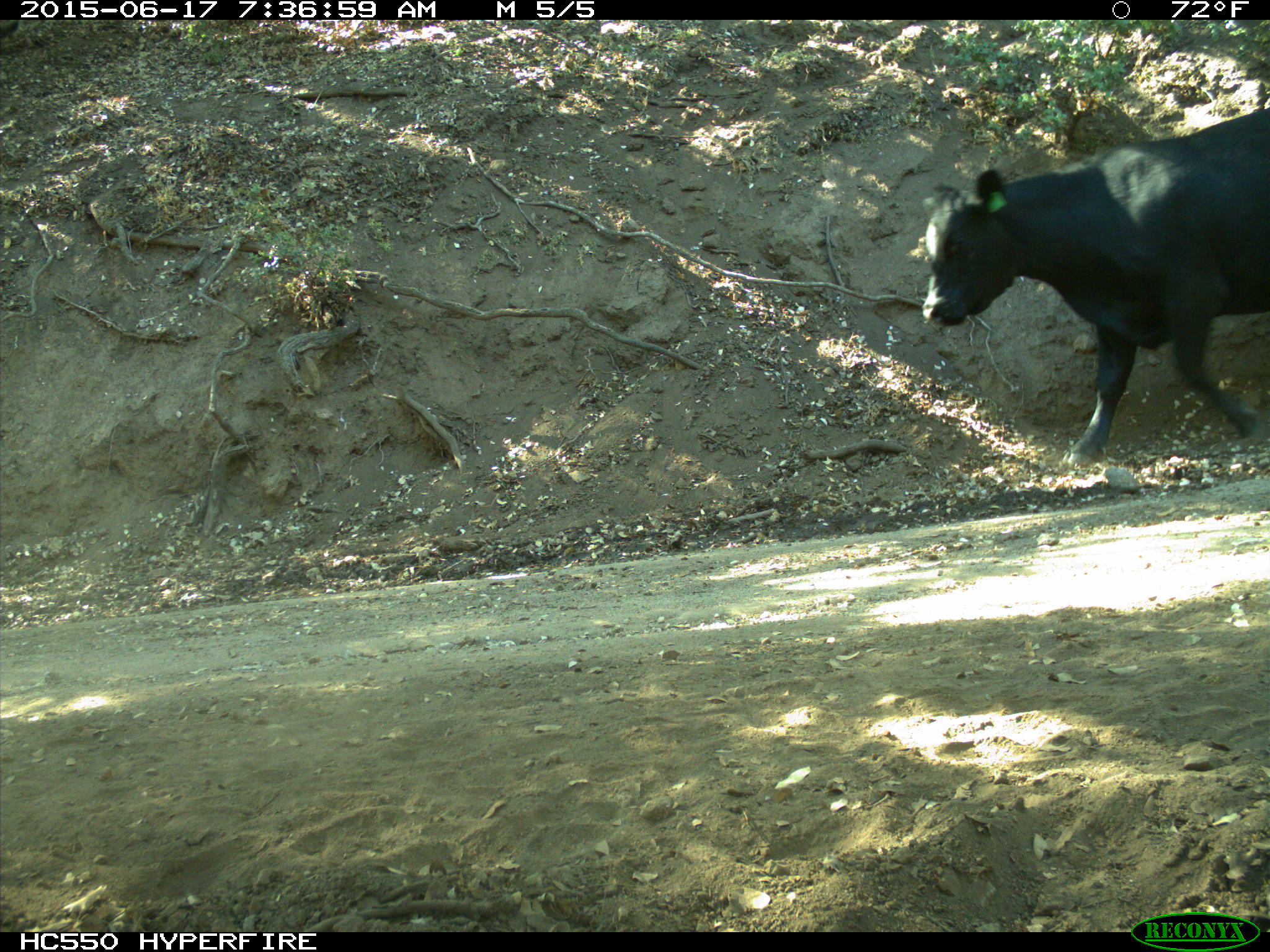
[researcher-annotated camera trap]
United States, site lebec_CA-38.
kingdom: Animalia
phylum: Chordata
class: Mammalia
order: Artiodactyla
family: Bovidae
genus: Bos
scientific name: Bos taurus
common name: domestic cow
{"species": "Bos taurus (domestic cow)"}